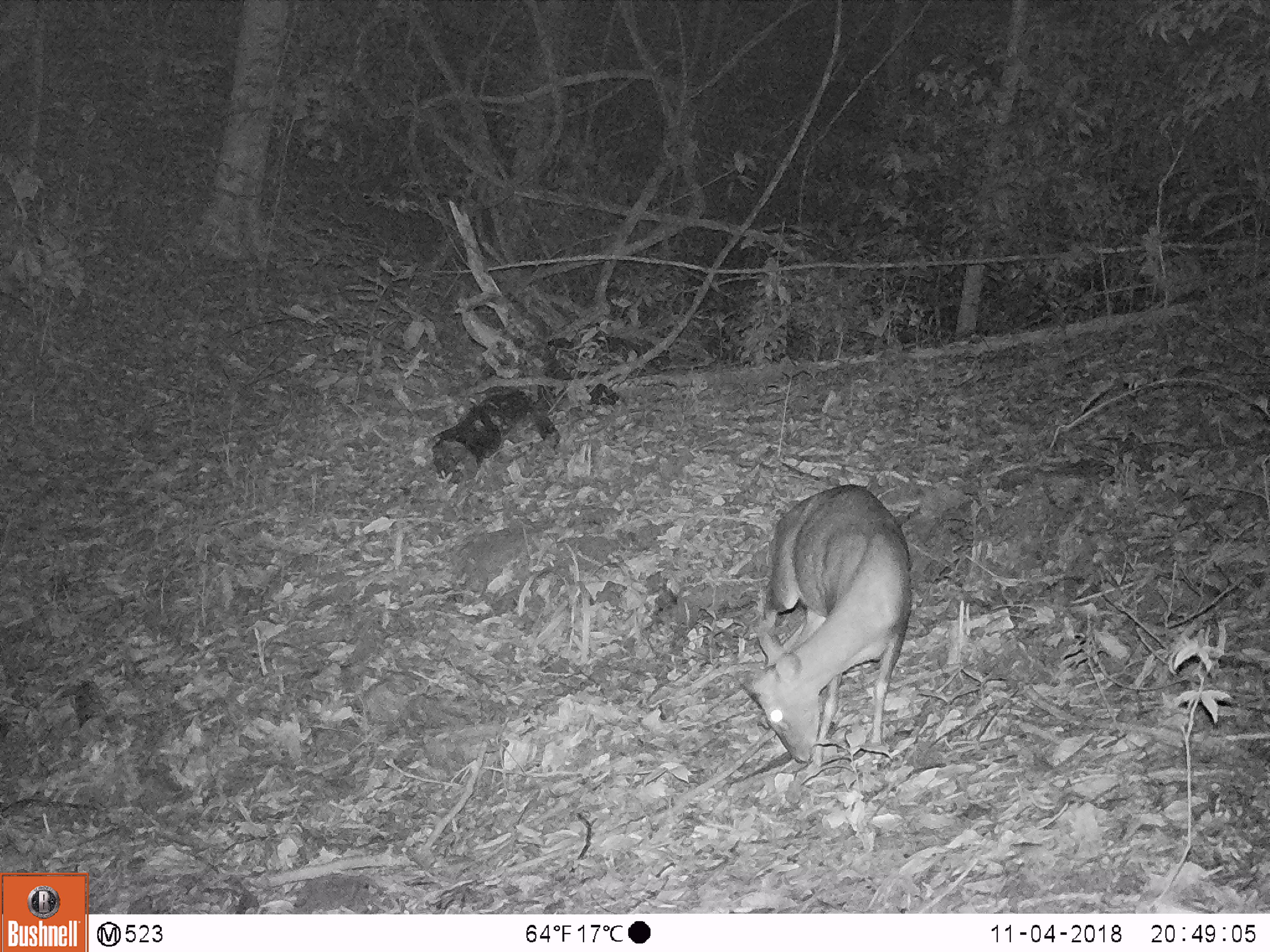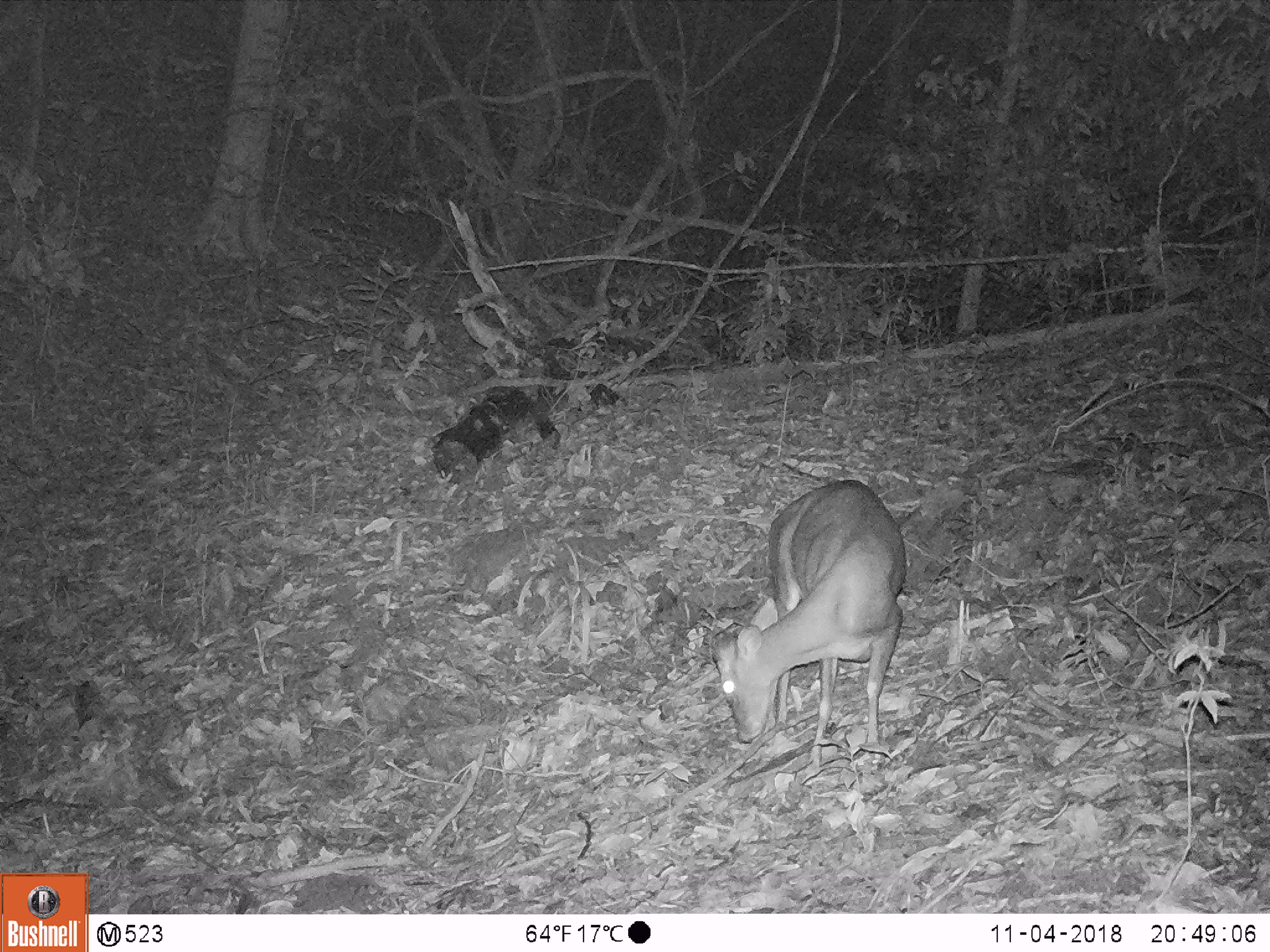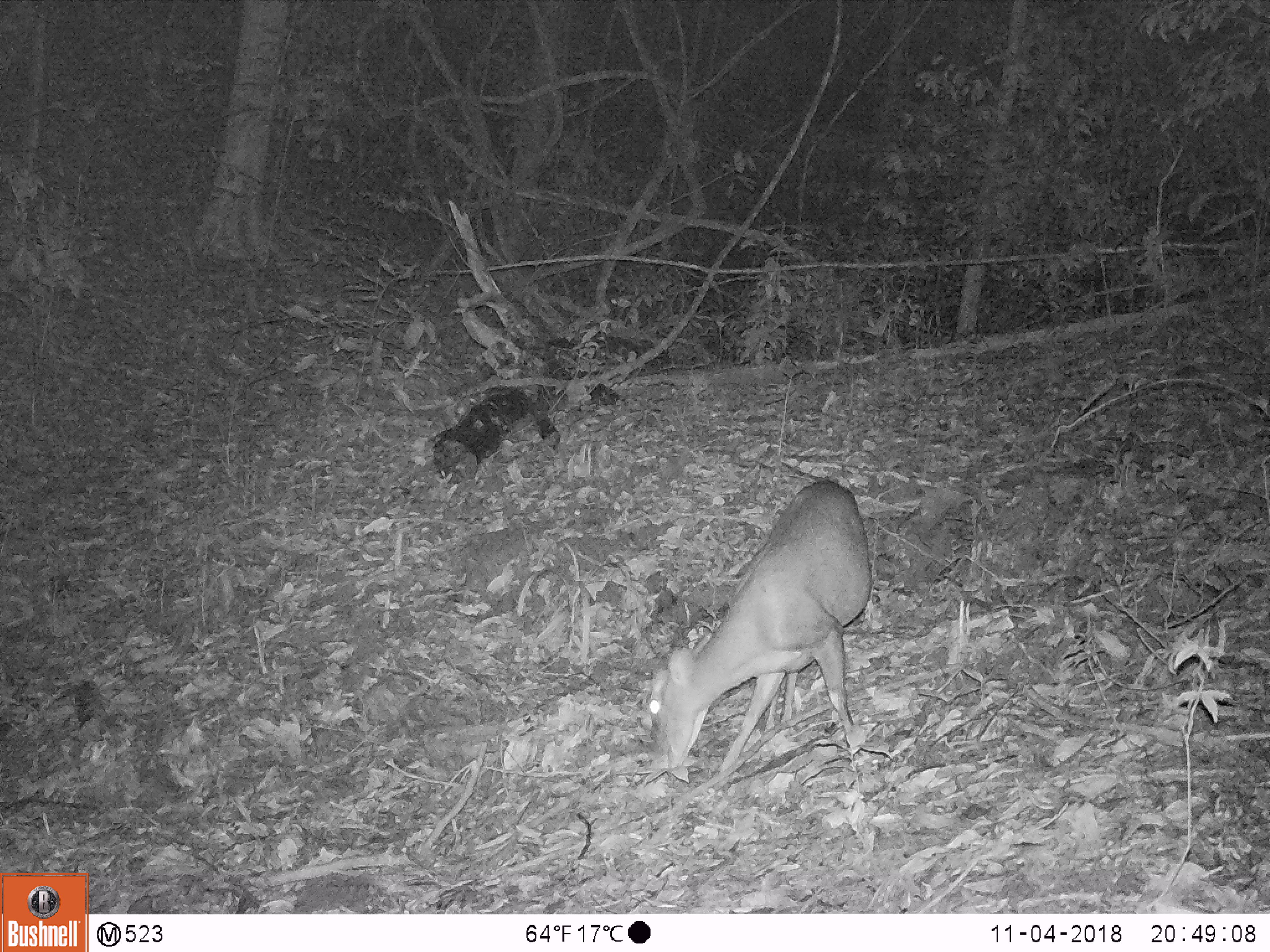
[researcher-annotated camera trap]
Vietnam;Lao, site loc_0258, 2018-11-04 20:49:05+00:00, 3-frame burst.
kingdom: Animalia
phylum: Chordata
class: Mammalia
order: Artiodactyla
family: Cervidae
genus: Muntiacus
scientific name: Muntiacus rooseveltorum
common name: roosevelt's muntjac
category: roosevelts muntjac group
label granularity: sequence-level